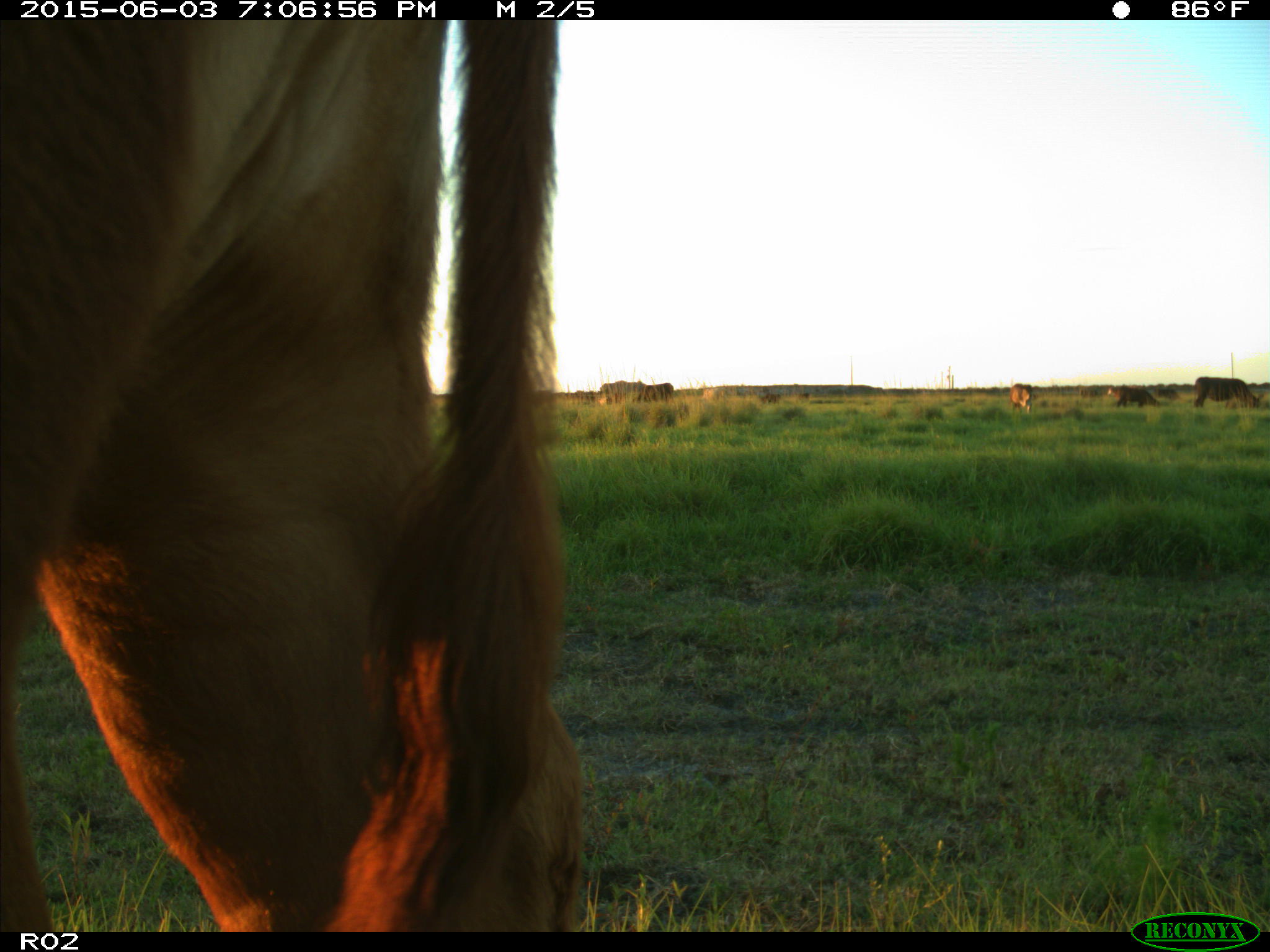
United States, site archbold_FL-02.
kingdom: Animalia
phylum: Chordata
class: Mammalia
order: Artiodactyla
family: Bovidae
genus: Bos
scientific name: Bos taurus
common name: domestic cow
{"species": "Bos taurus (domestic cow)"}